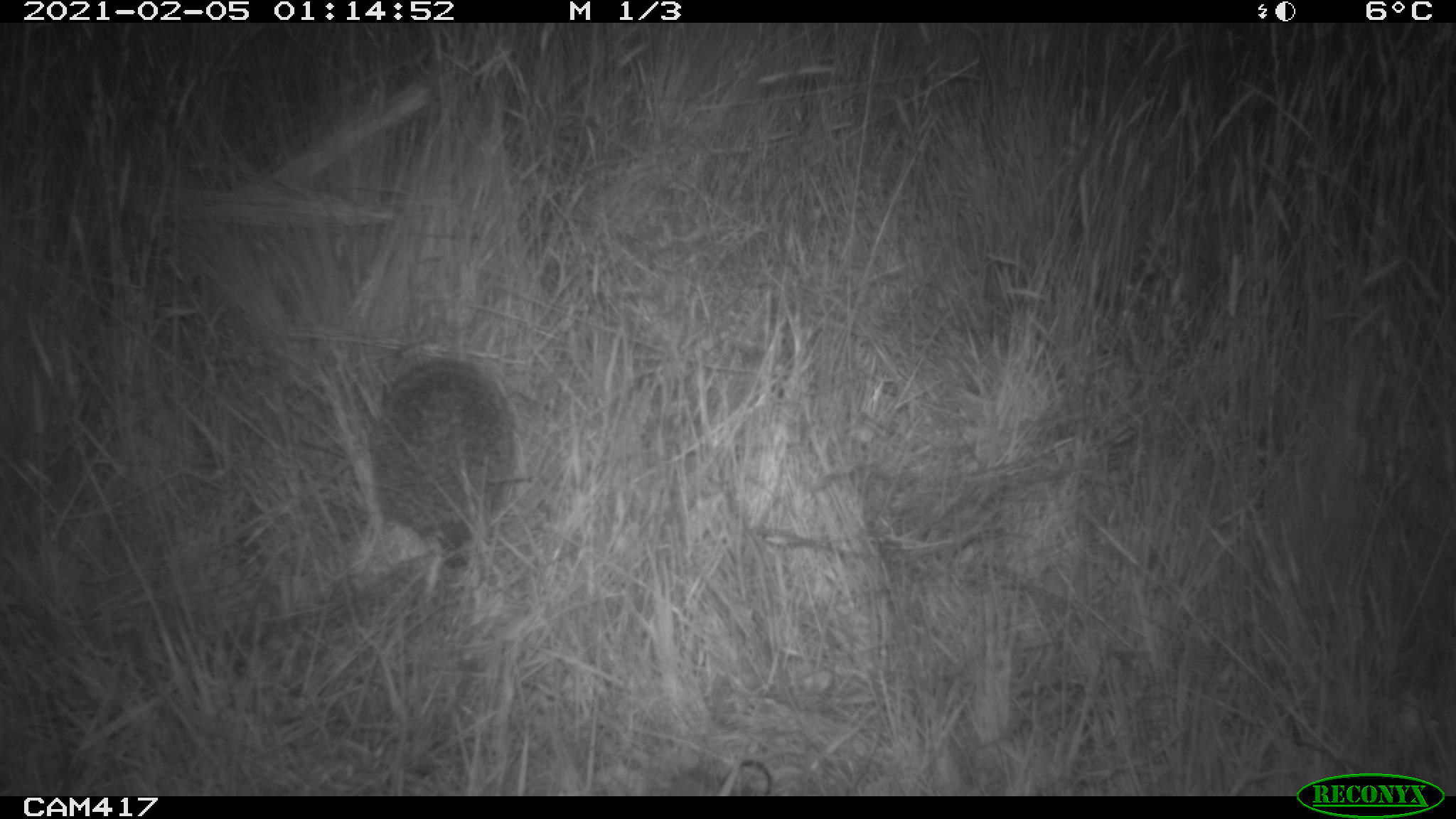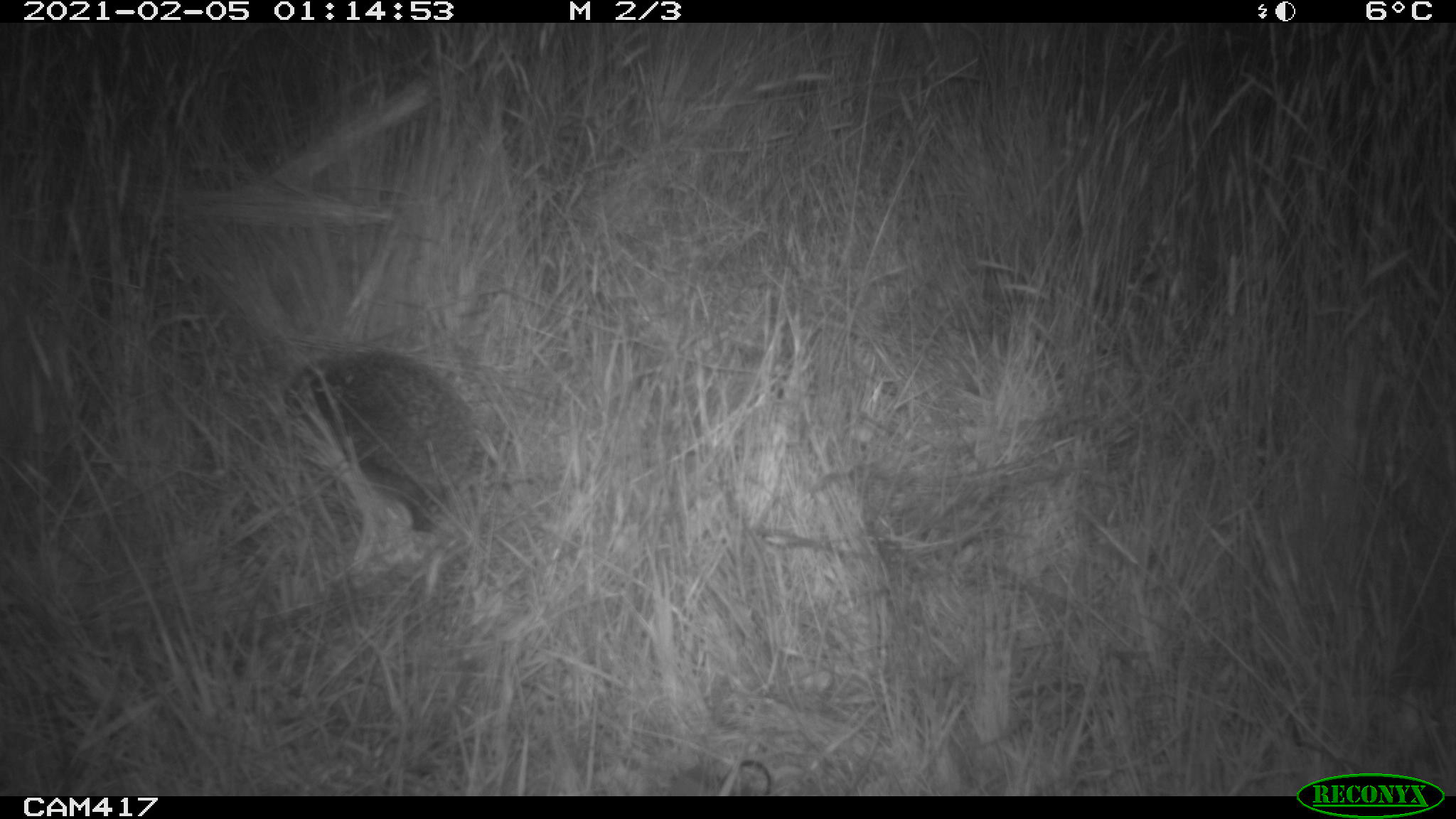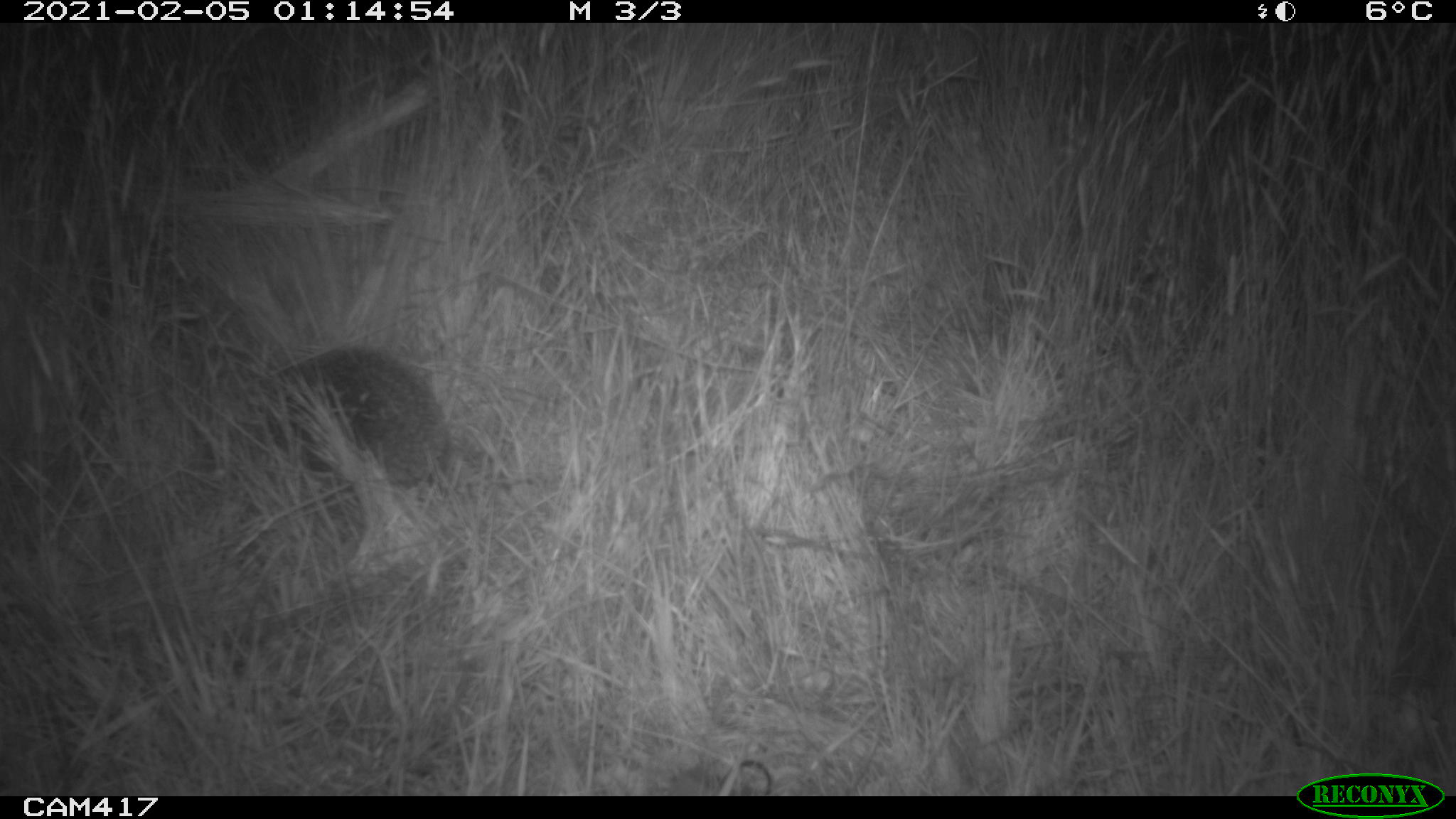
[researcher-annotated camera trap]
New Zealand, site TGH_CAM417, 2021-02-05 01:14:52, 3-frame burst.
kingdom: Animalia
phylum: Chordata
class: Mammalia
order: Eulipotyphla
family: Erinaceidae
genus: Erinaceus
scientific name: Erinaceus europaeus europaeus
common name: european hedgehog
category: hedgehog